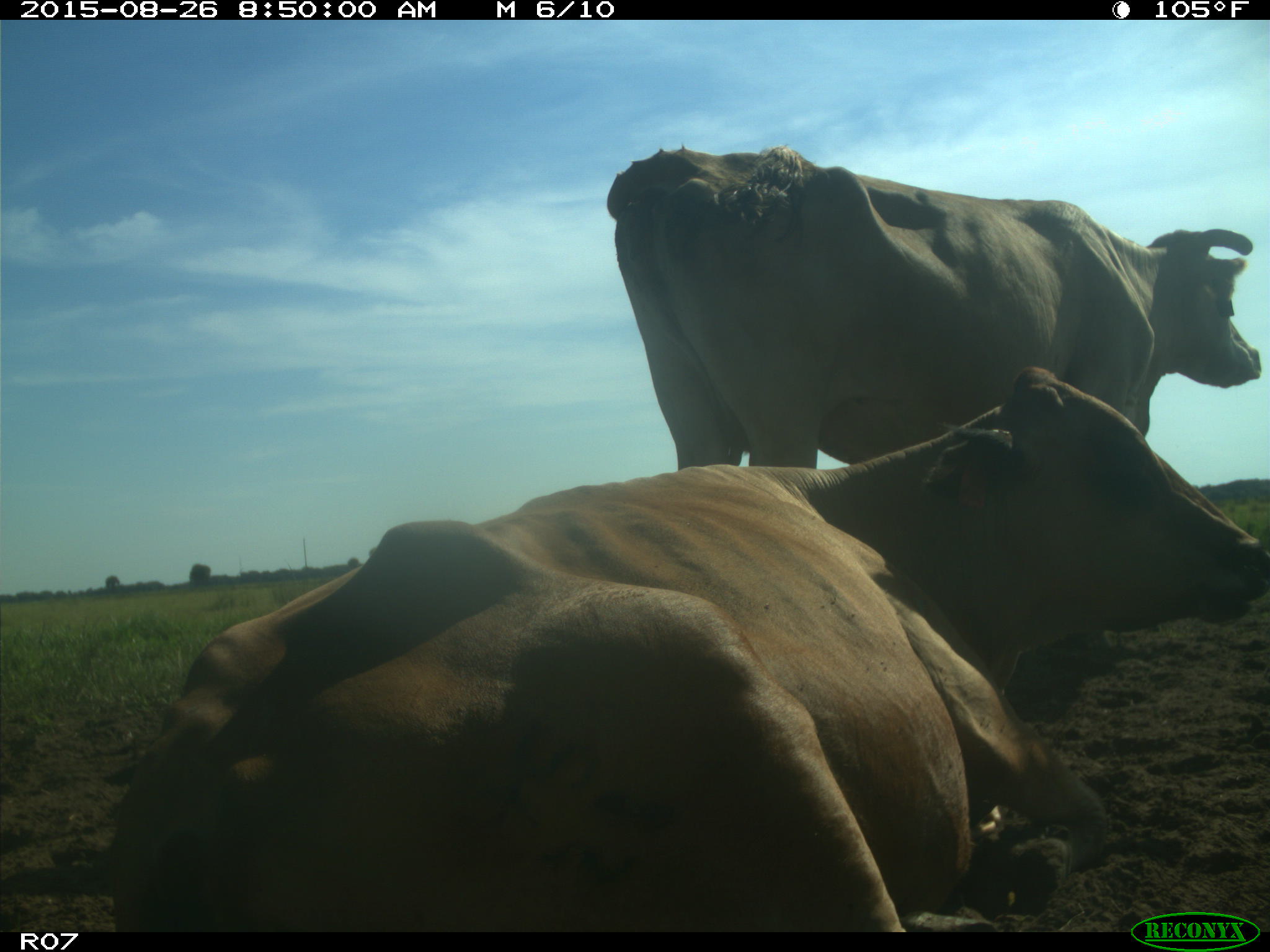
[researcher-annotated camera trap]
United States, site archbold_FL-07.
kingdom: Animalia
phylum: Chordata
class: Mammalia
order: Artiodactyla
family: Bovidae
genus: Bos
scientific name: Bos taurus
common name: domestic cow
Bos taurus (domestic cow).